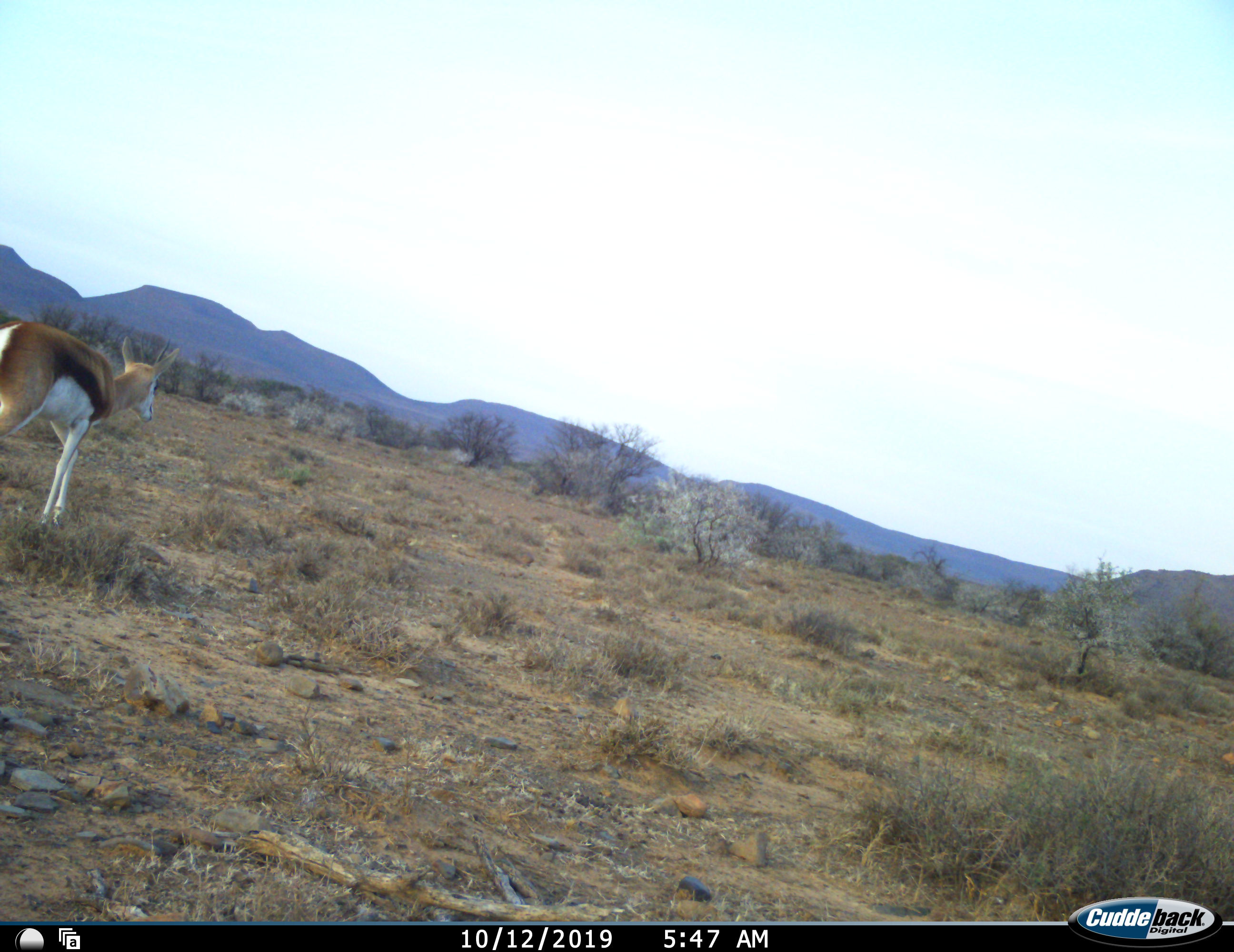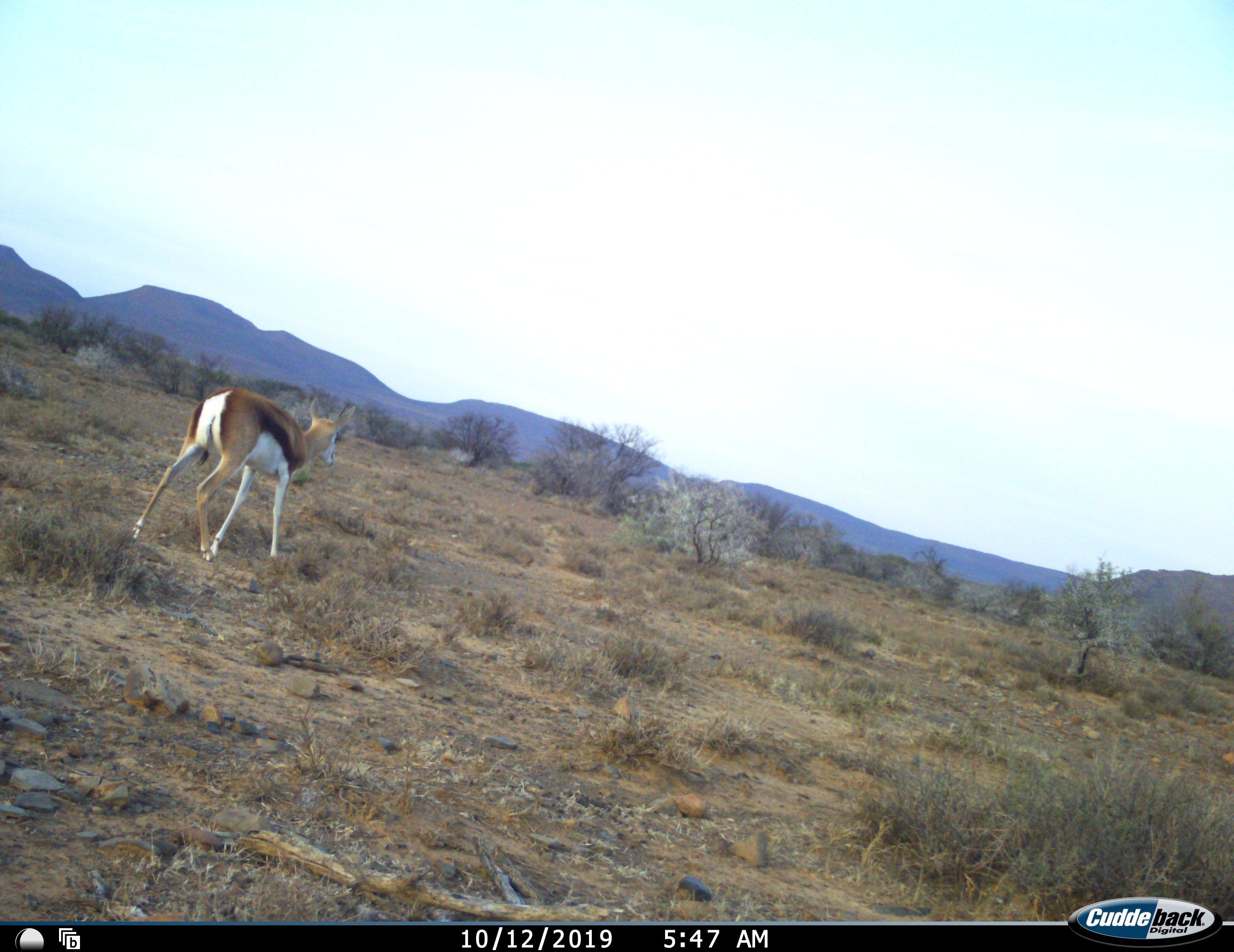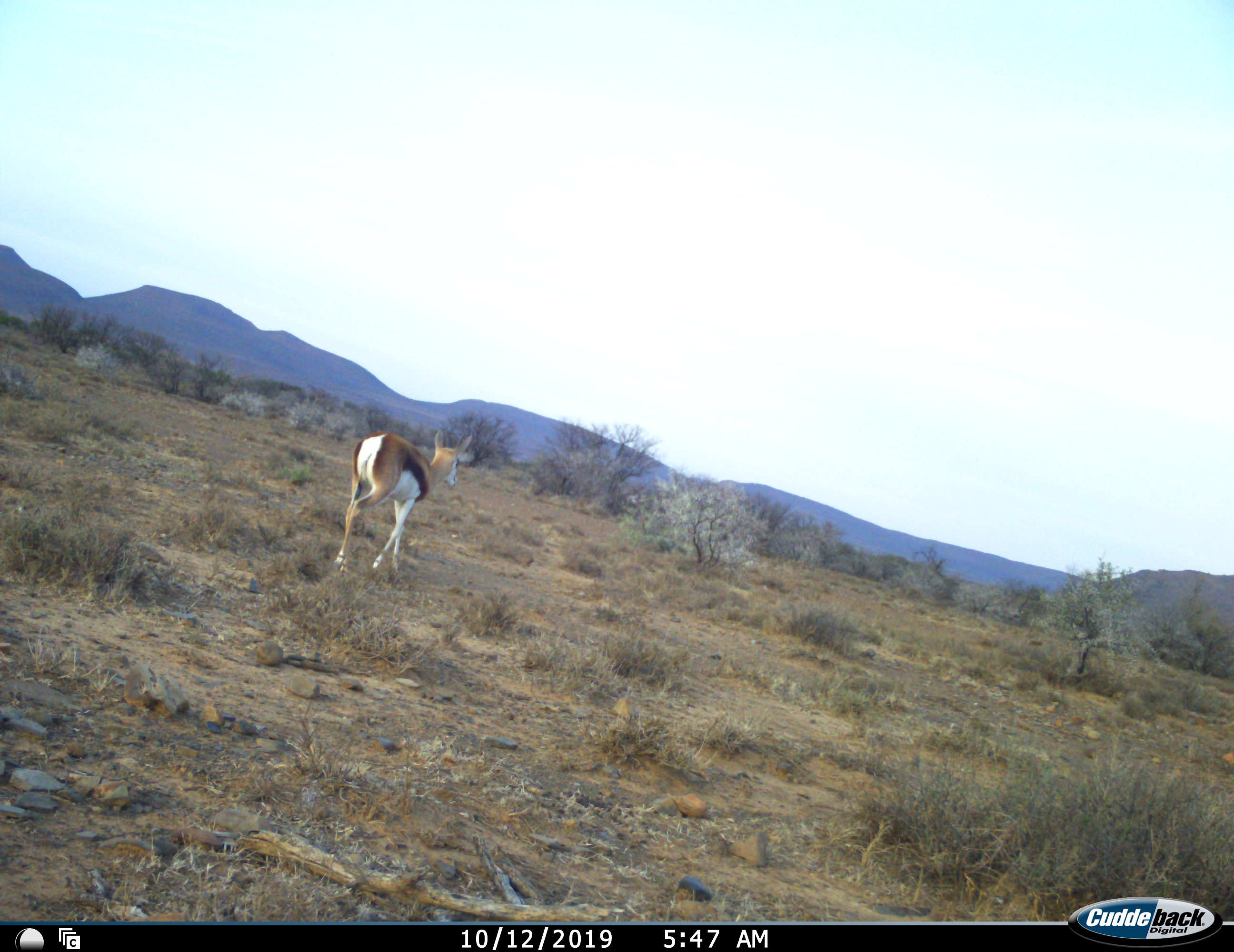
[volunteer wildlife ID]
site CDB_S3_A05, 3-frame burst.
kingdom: Animalia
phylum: Chordata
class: Mammalia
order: Artiodactyla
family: Bovidae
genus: Antidorcas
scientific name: Antidorcas marsupialis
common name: springbok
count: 1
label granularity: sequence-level